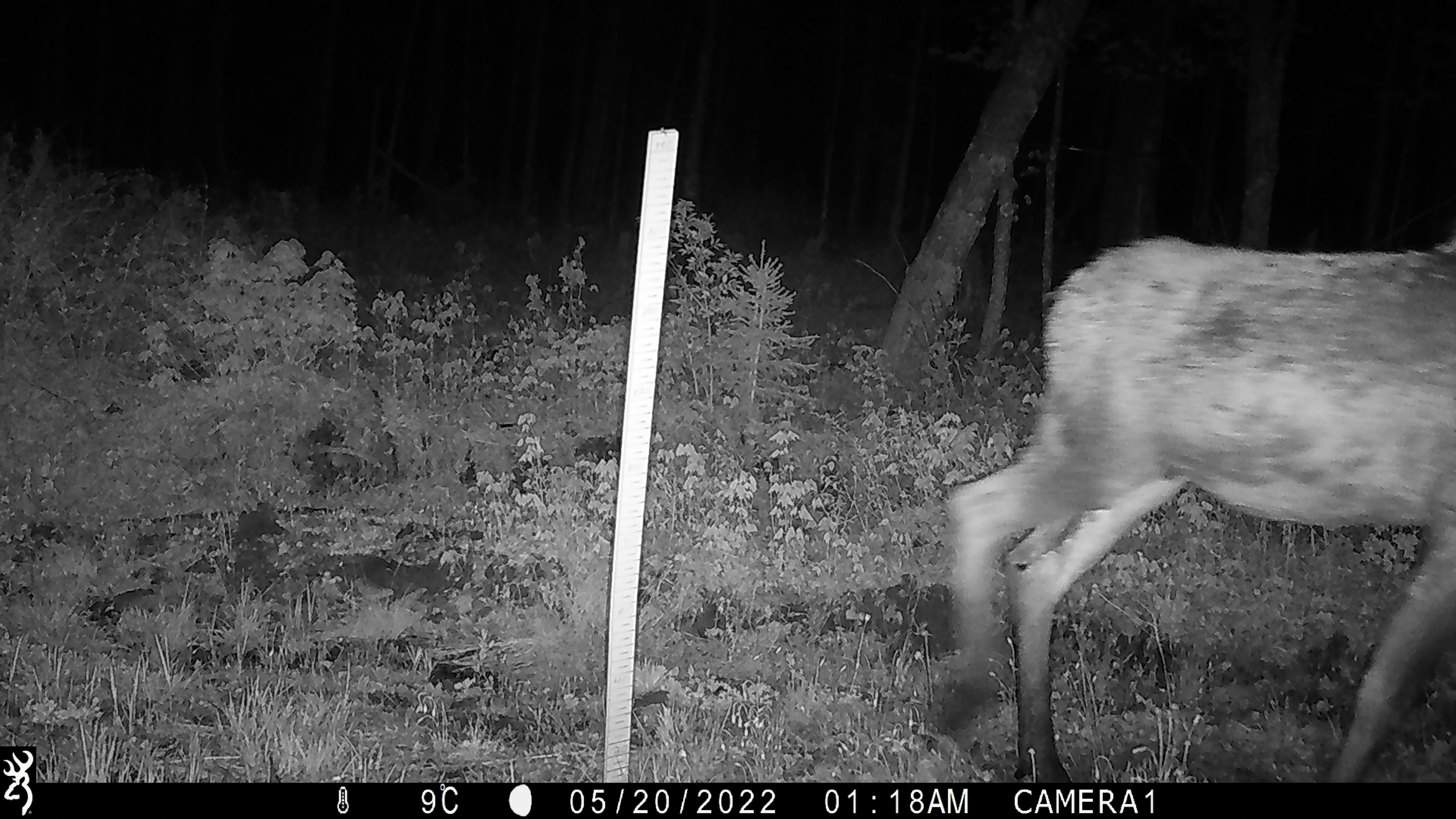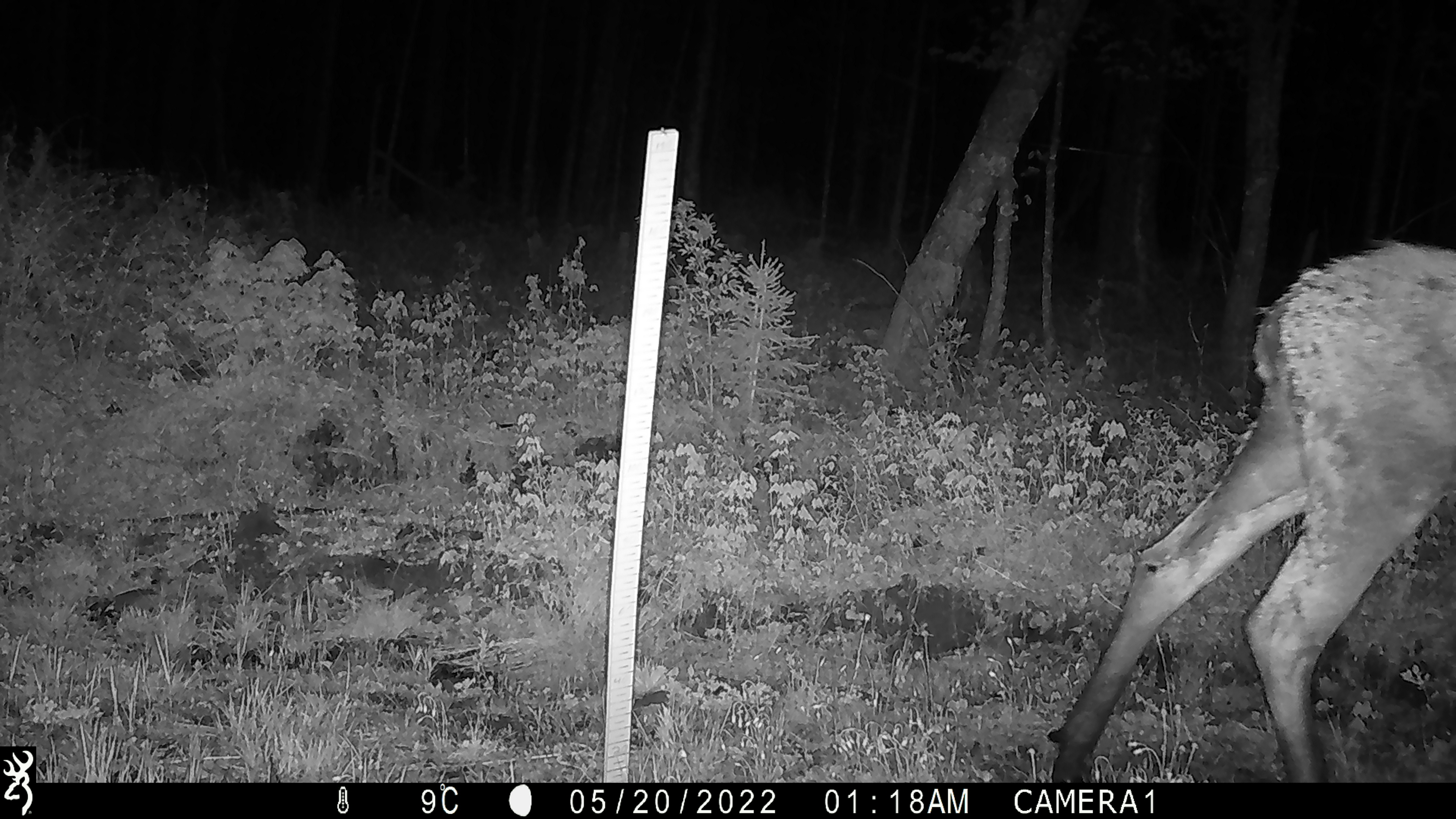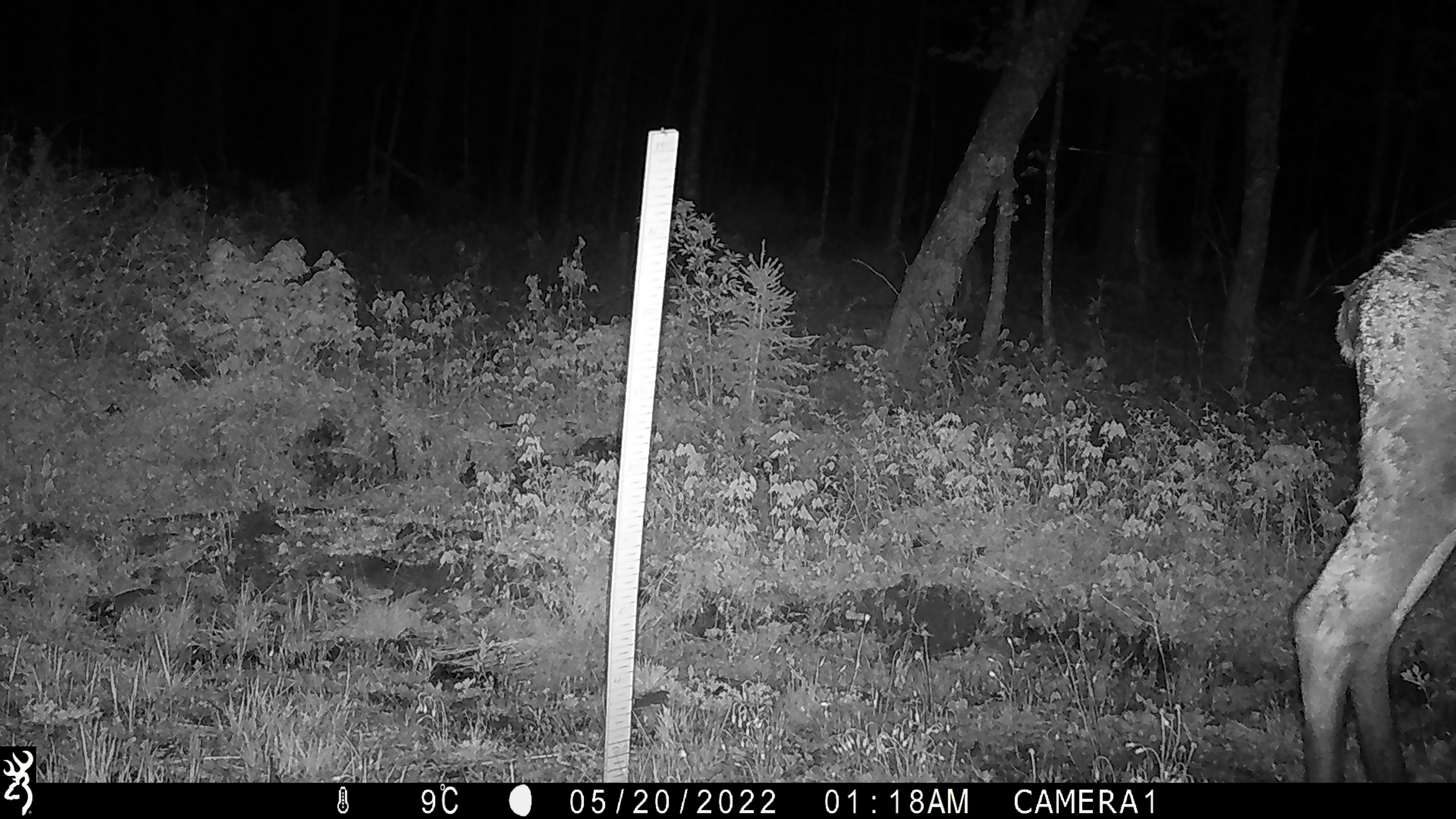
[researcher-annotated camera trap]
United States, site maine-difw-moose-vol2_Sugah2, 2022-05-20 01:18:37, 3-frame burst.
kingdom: Animalia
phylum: Chordata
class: Mammalia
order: Artiodactyla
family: Cervidae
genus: Alces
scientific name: Alces alces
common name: moose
Moose (Alces alces).